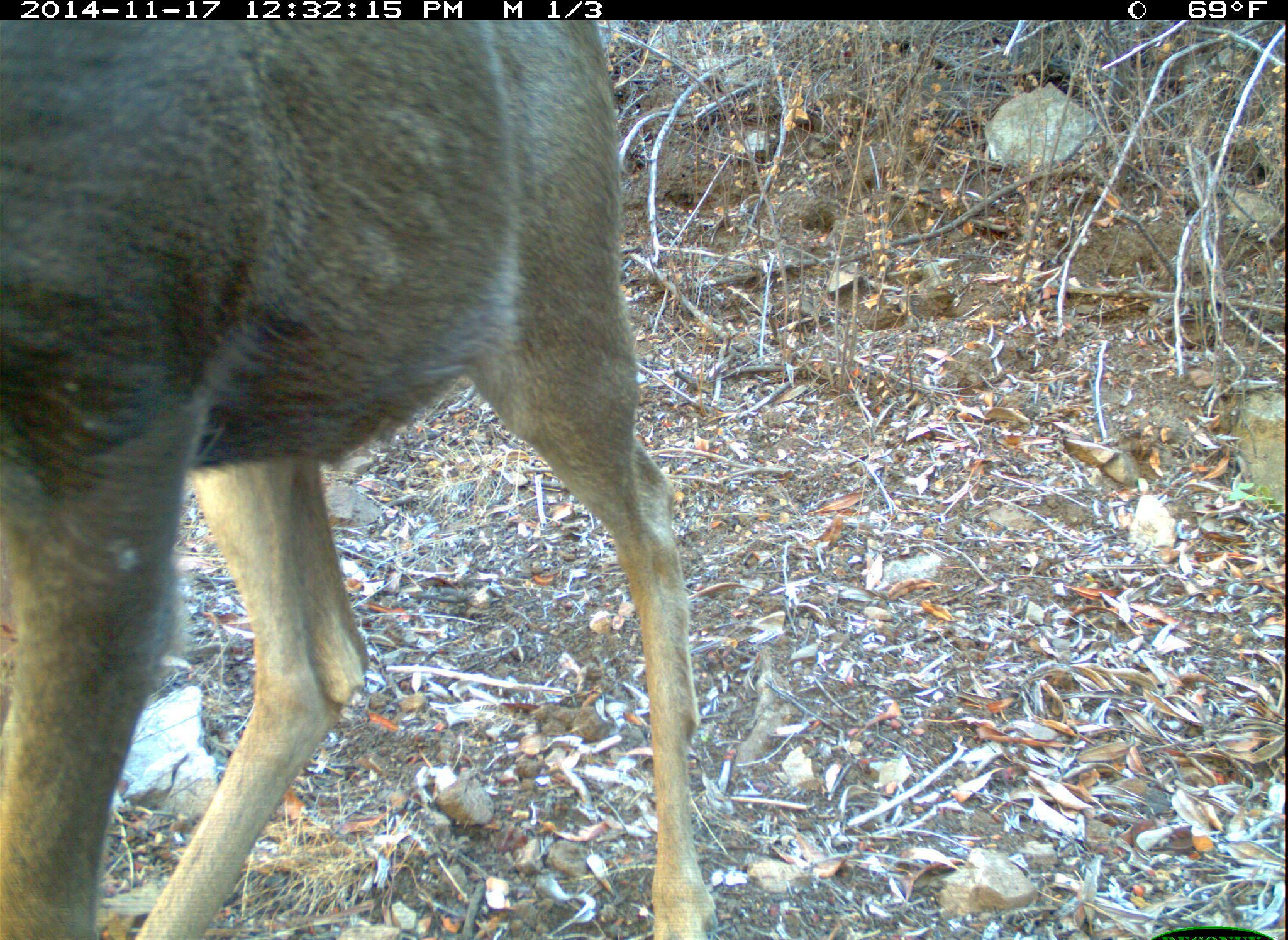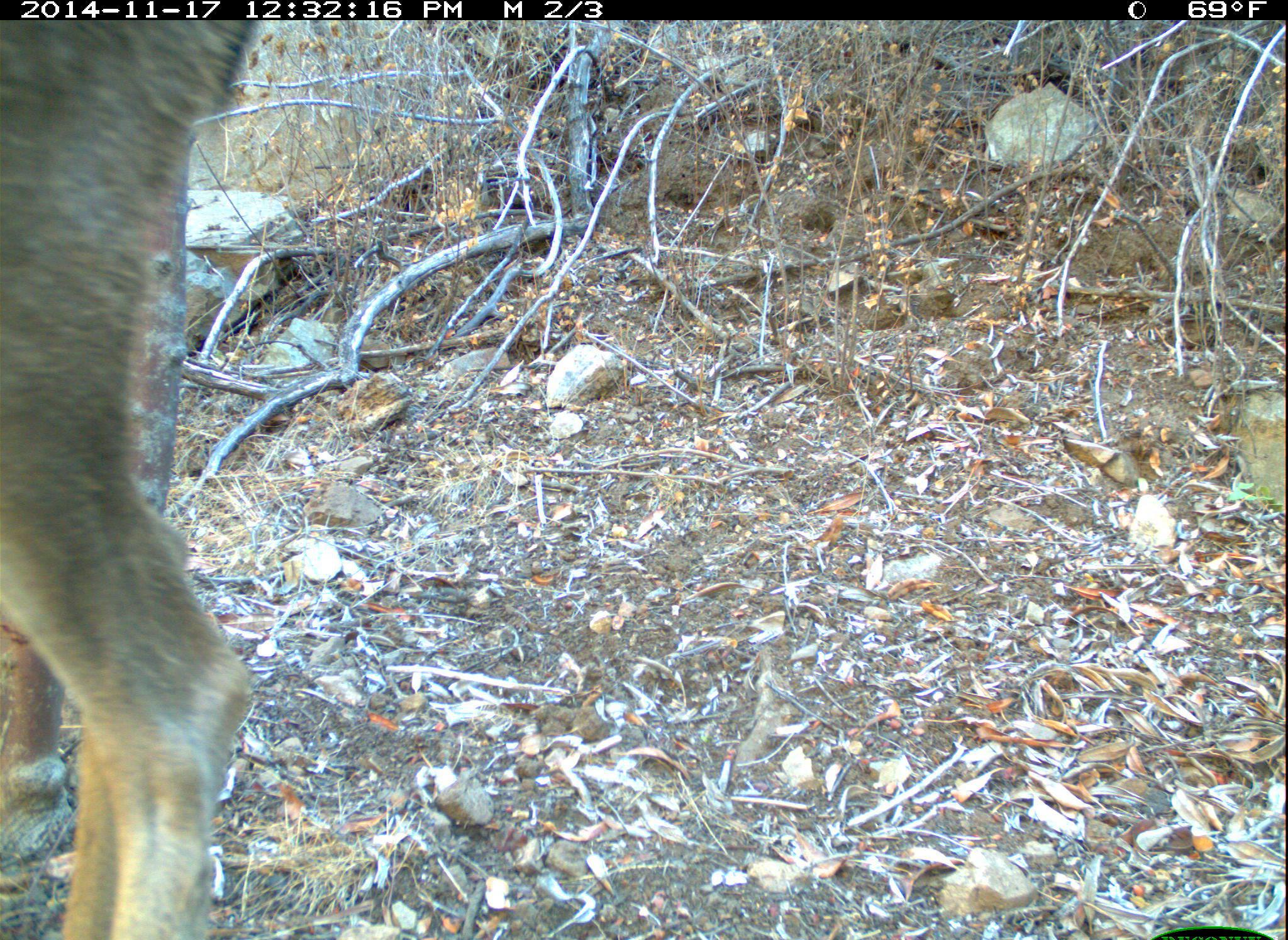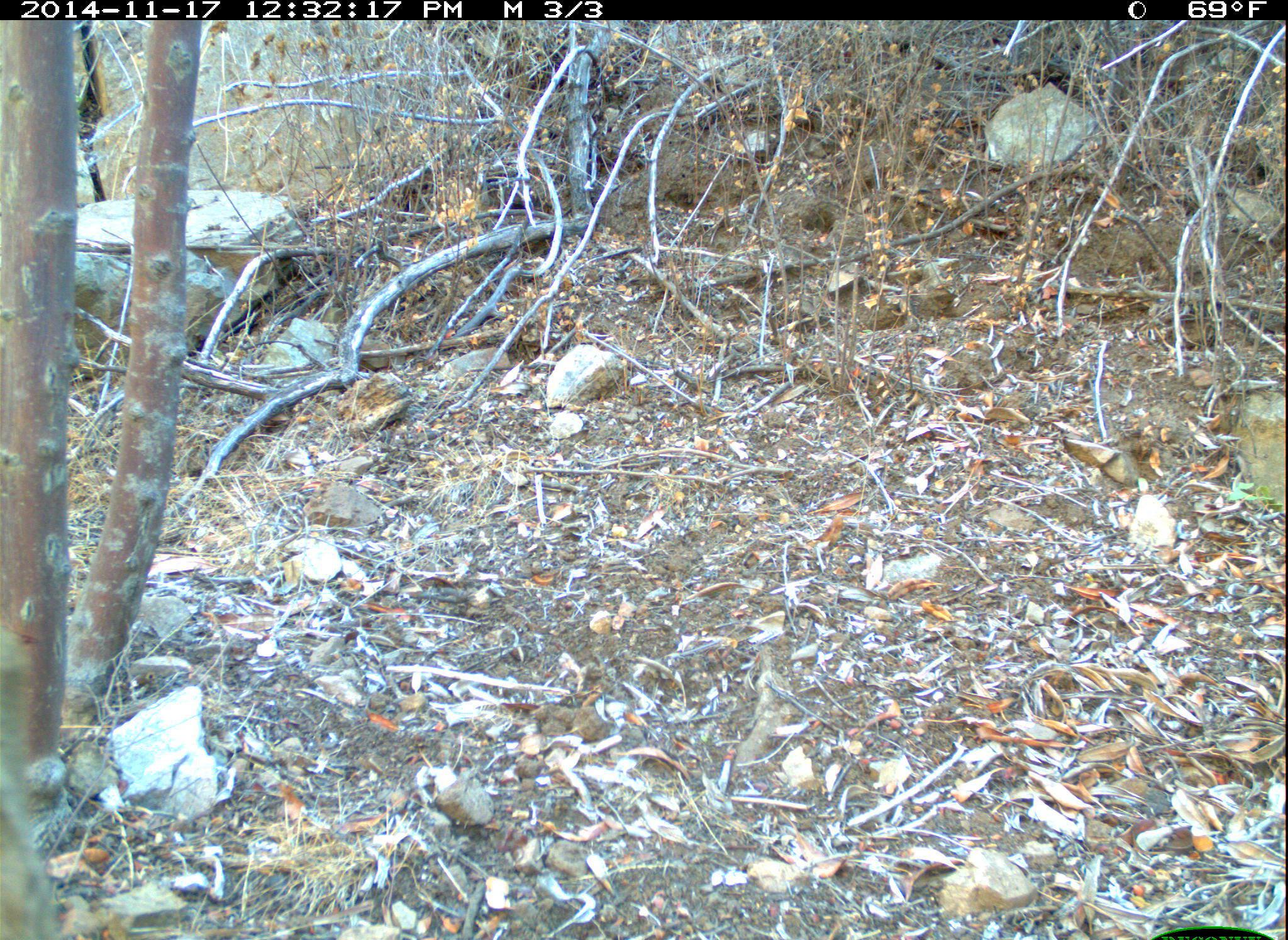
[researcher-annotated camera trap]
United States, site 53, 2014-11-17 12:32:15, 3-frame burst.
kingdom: Animalia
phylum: Chordata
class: Mammalia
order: Artiodactyla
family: Cervidae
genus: Odocoileus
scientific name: Odocoileus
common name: deer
Deer (Odocoileus).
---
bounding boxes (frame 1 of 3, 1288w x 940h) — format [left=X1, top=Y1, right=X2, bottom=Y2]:
deer: [left=2, top=22, right=723, bottom=940]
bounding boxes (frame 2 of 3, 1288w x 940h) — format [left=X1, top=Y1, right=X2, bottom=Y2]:
deer: [left=0, top=21, right=262, bottom=940]